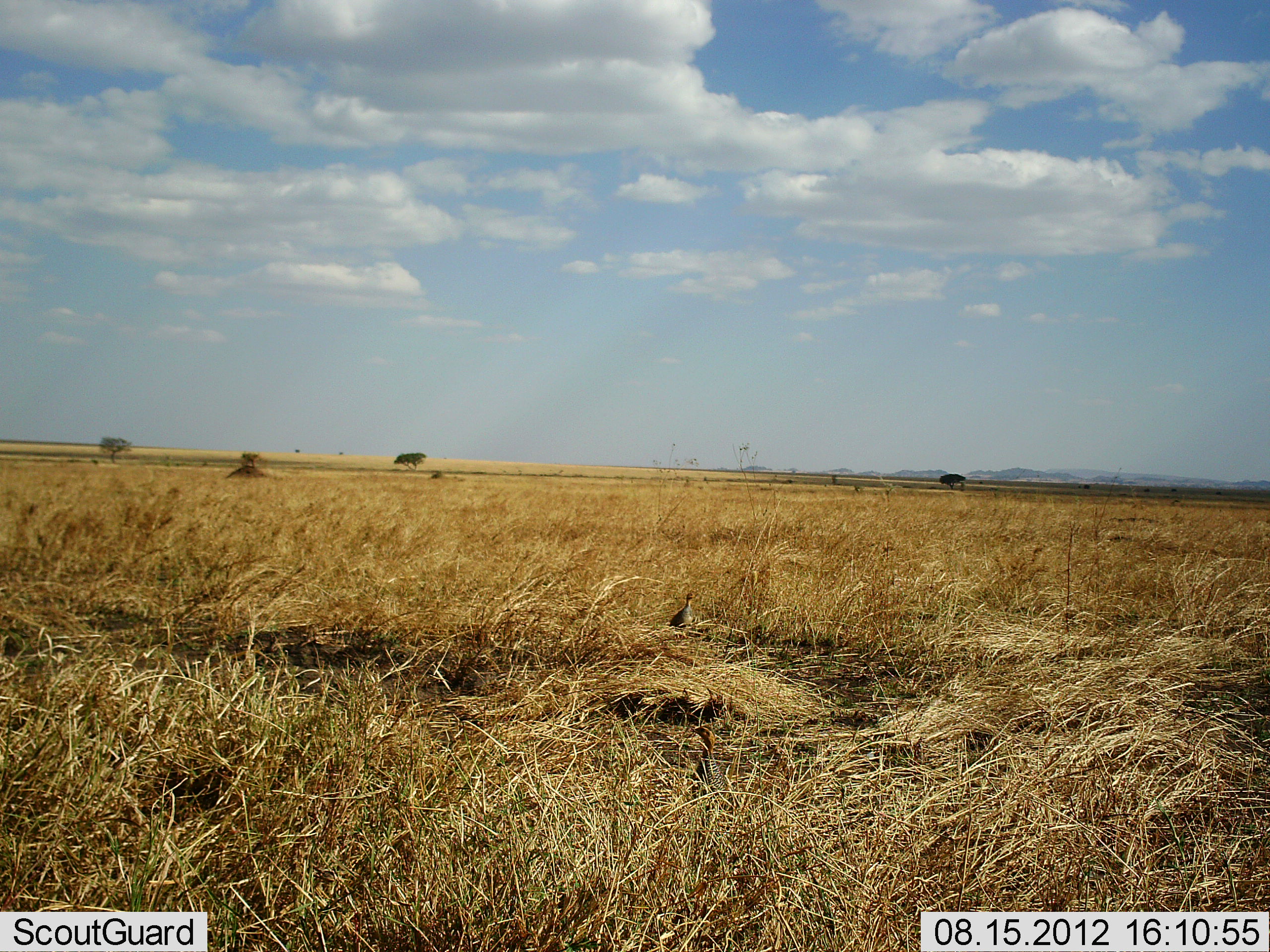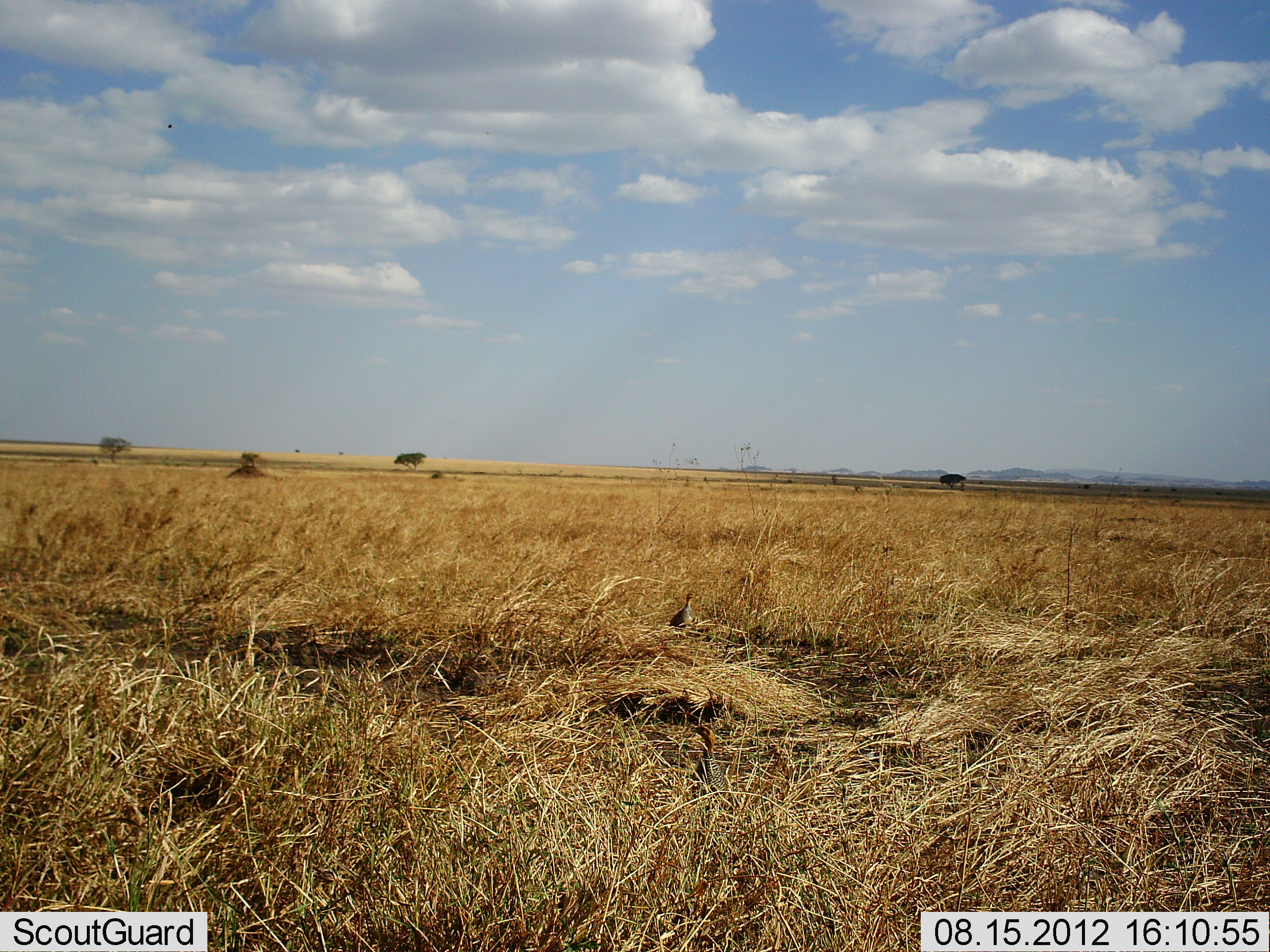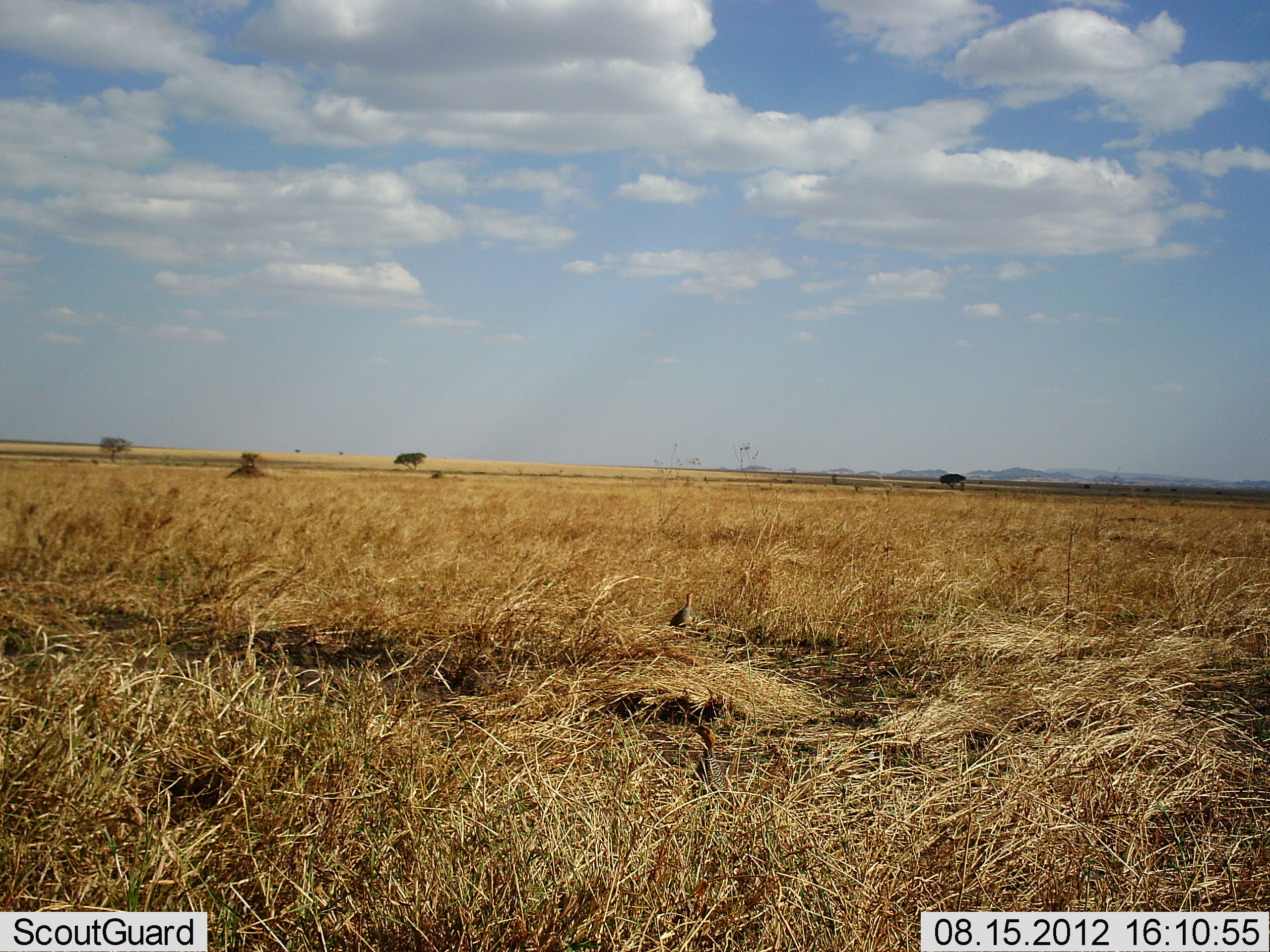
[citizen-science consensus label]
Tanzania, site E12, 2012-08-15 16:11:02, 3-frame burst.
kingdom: Animalia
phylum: Chordata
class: Aves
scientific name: Aves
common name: bird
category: otherbird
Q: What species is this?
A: Otherbird (bird) (Aves).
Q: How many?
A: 1.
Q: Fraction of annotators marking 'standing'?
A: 75%.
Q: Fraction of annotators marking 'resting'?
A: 25%.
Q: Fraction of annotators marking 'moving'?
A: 0%.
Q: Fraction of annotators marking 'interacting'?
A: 0%.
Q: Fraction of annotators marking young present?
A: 0%.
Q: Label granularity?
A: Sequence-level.